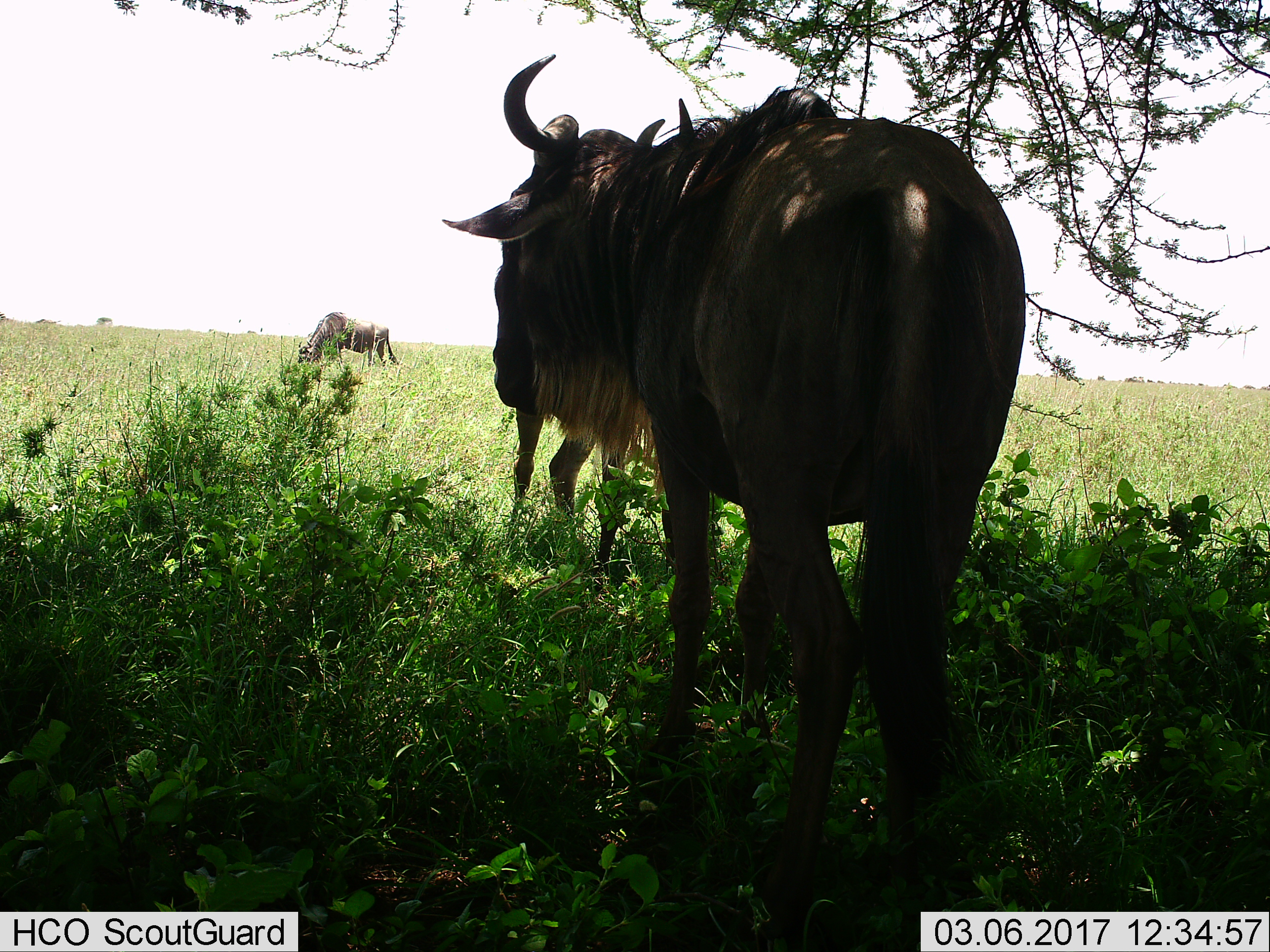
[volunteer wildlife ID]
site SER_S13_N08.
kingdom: Animalia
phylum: Chordata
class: Mammalia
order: Artiodactyla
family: Bovidae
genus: Connochaetes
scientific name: Connochaetes taurinus taurinus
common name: blue wildebeest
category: wildebeestblue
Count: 3.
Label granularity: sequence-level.